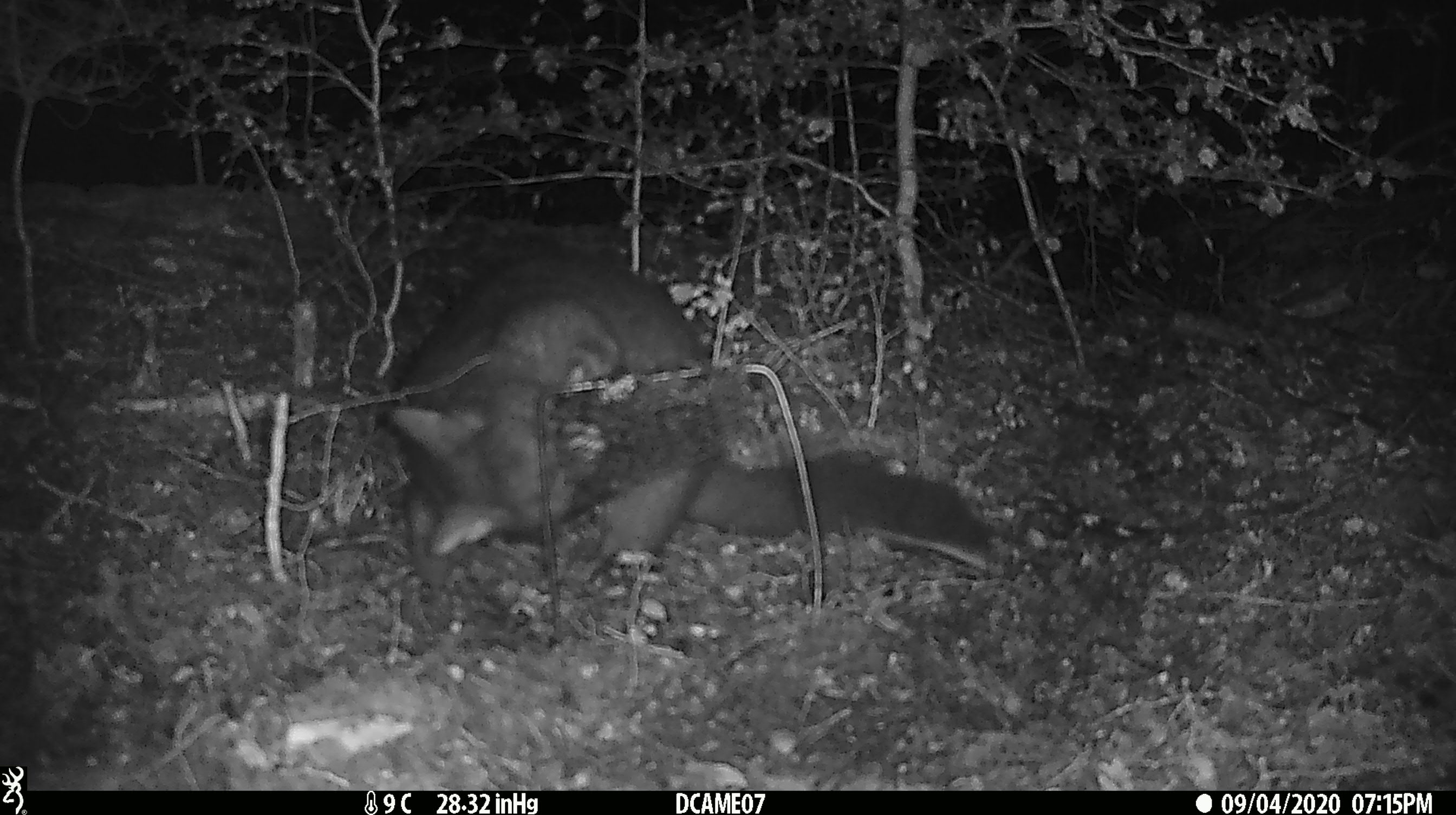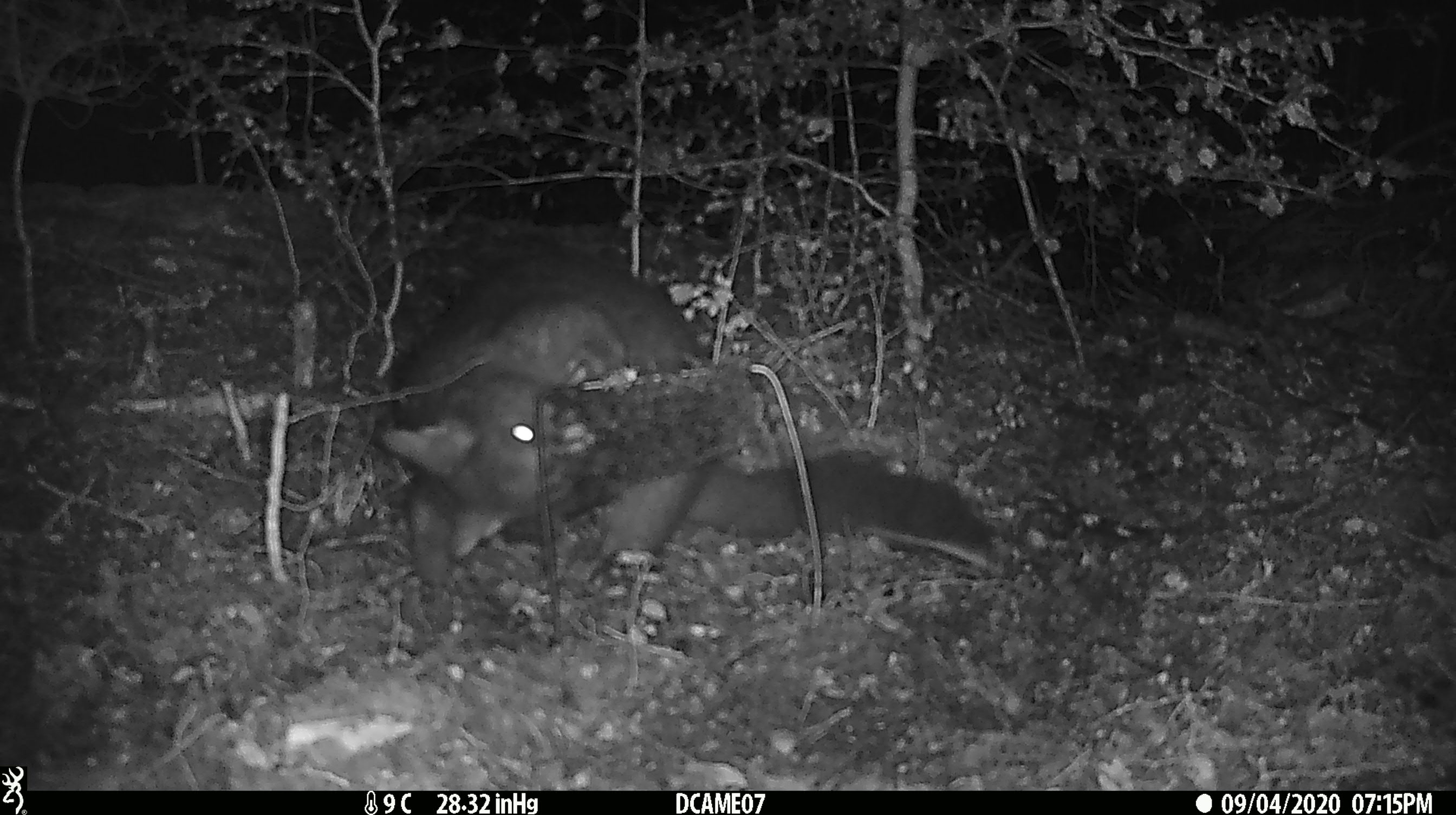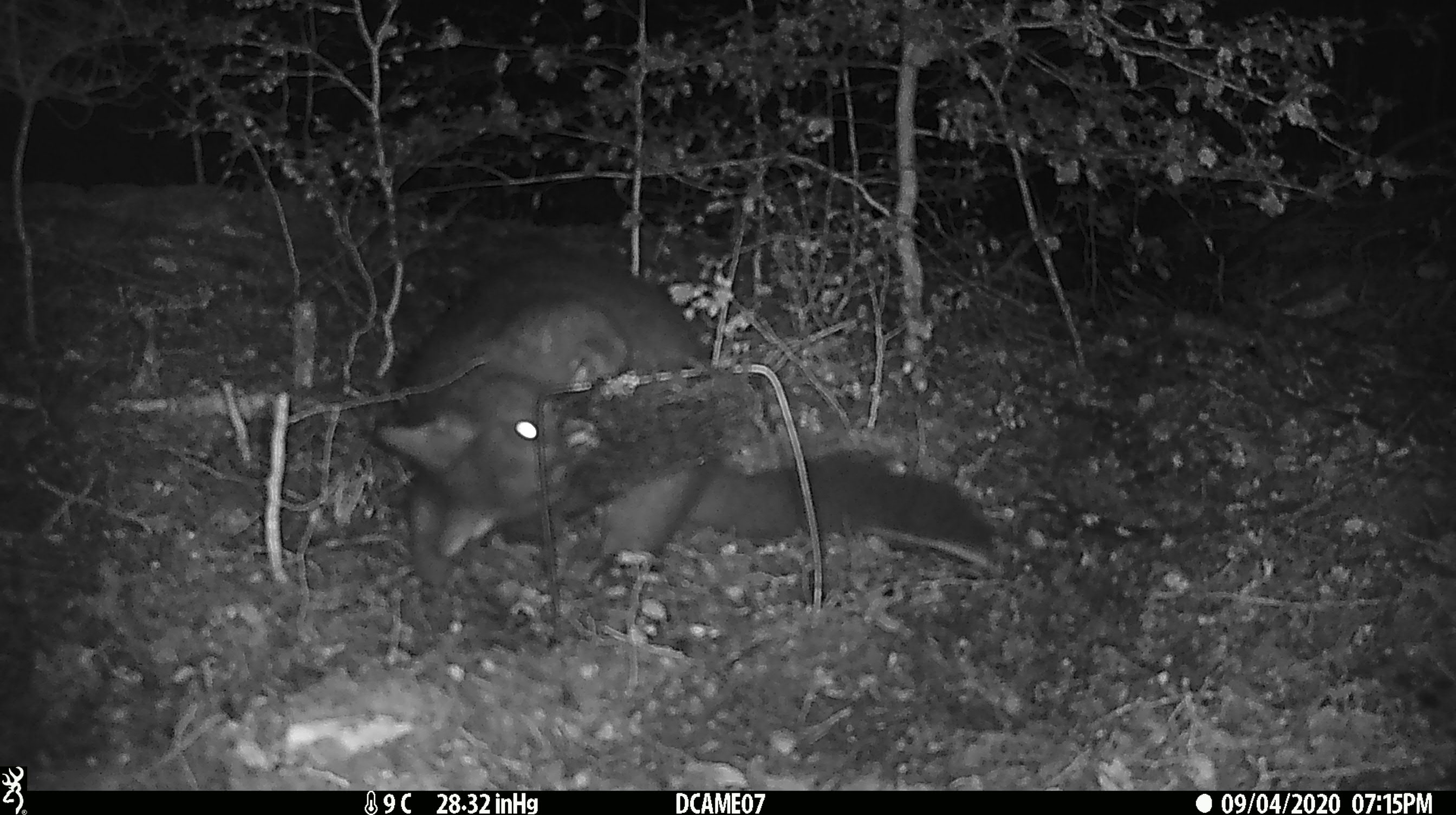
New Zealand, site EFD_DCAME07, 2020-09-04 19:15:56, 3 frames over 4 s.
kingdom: Animalia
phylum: Chordata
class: Mammalia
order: Diprotodontia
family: Phalangeridae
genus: Trichosurus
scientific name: Trichosurus vulpecula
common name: common brushtail possum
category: possum